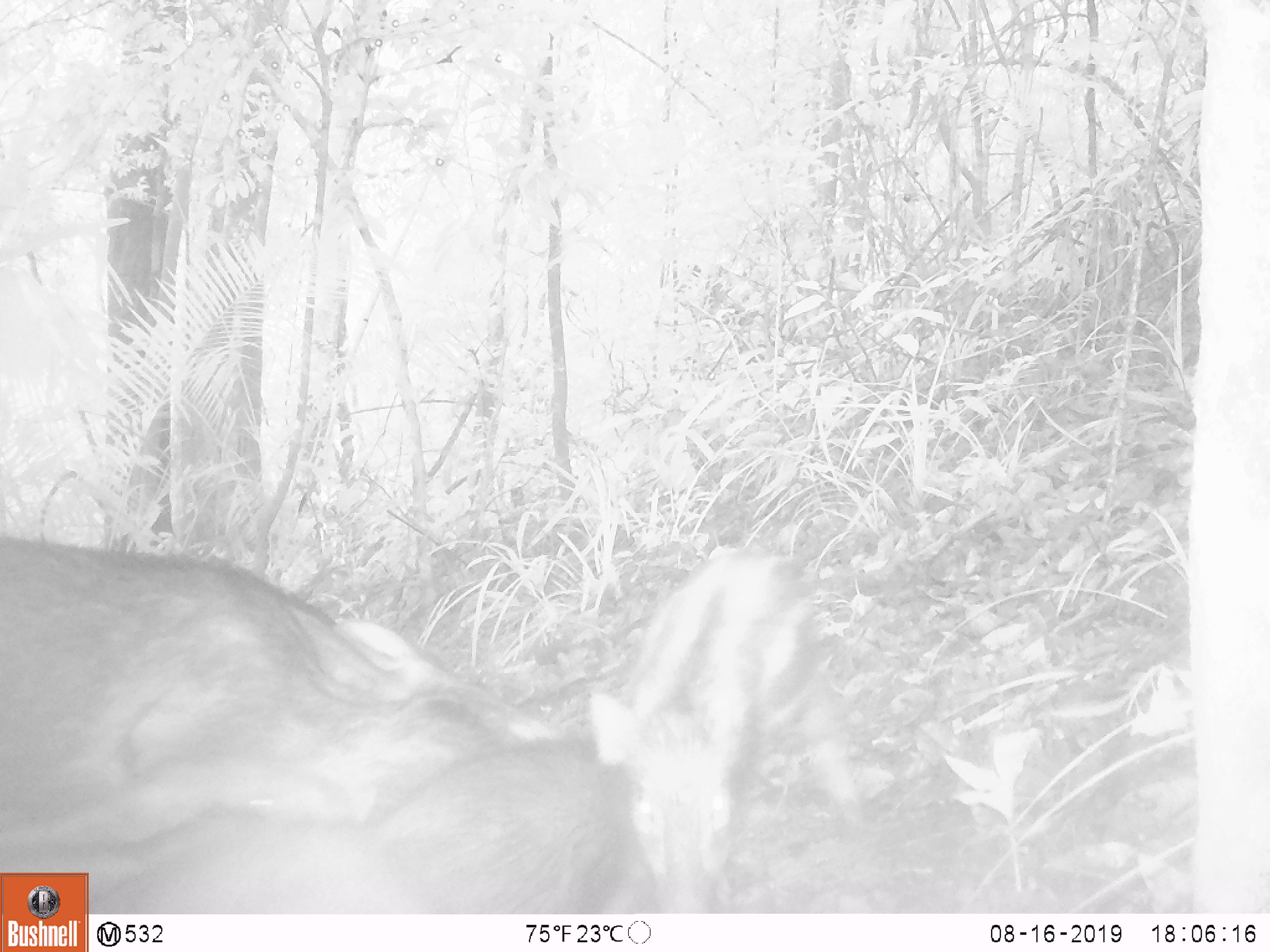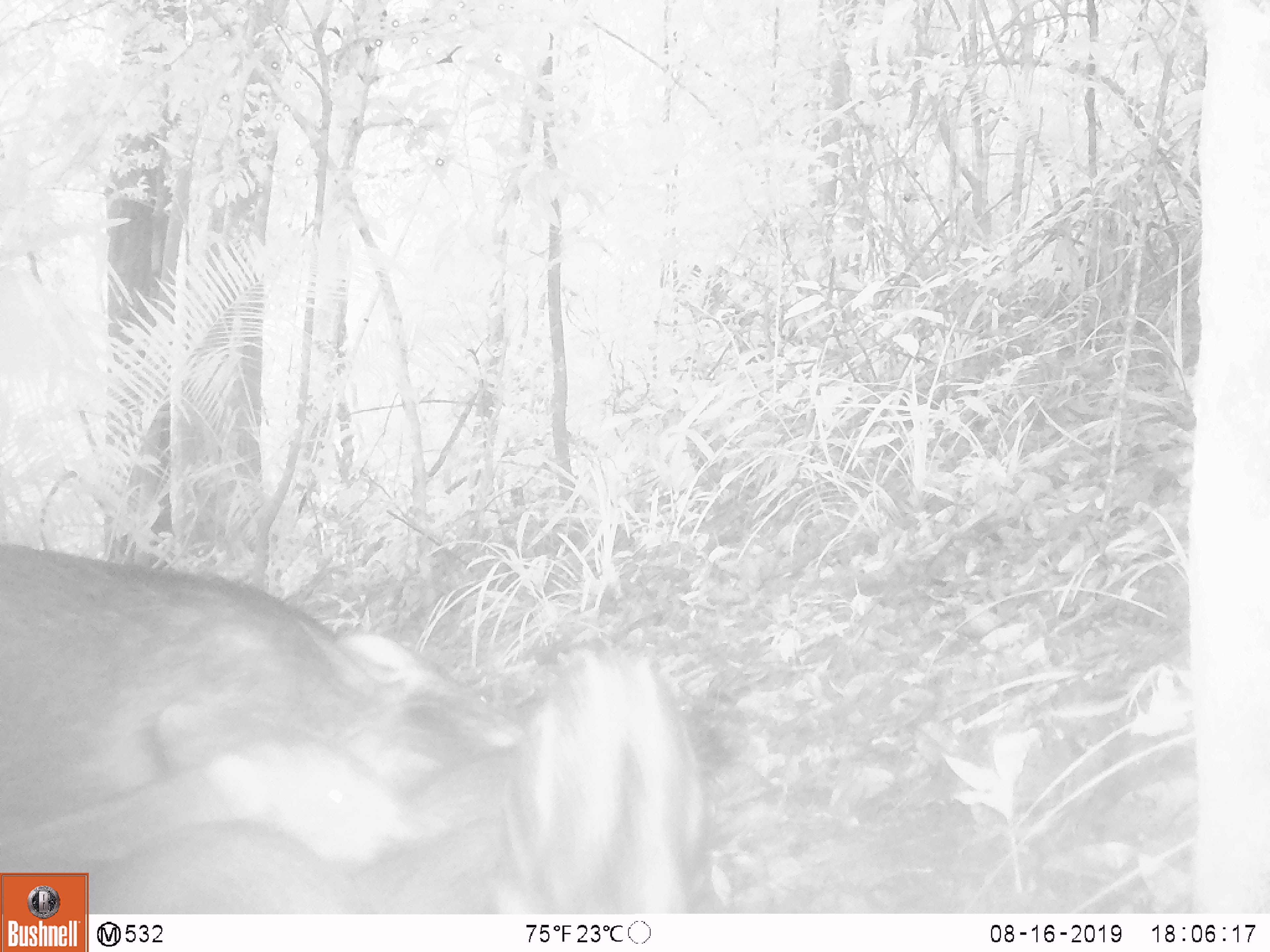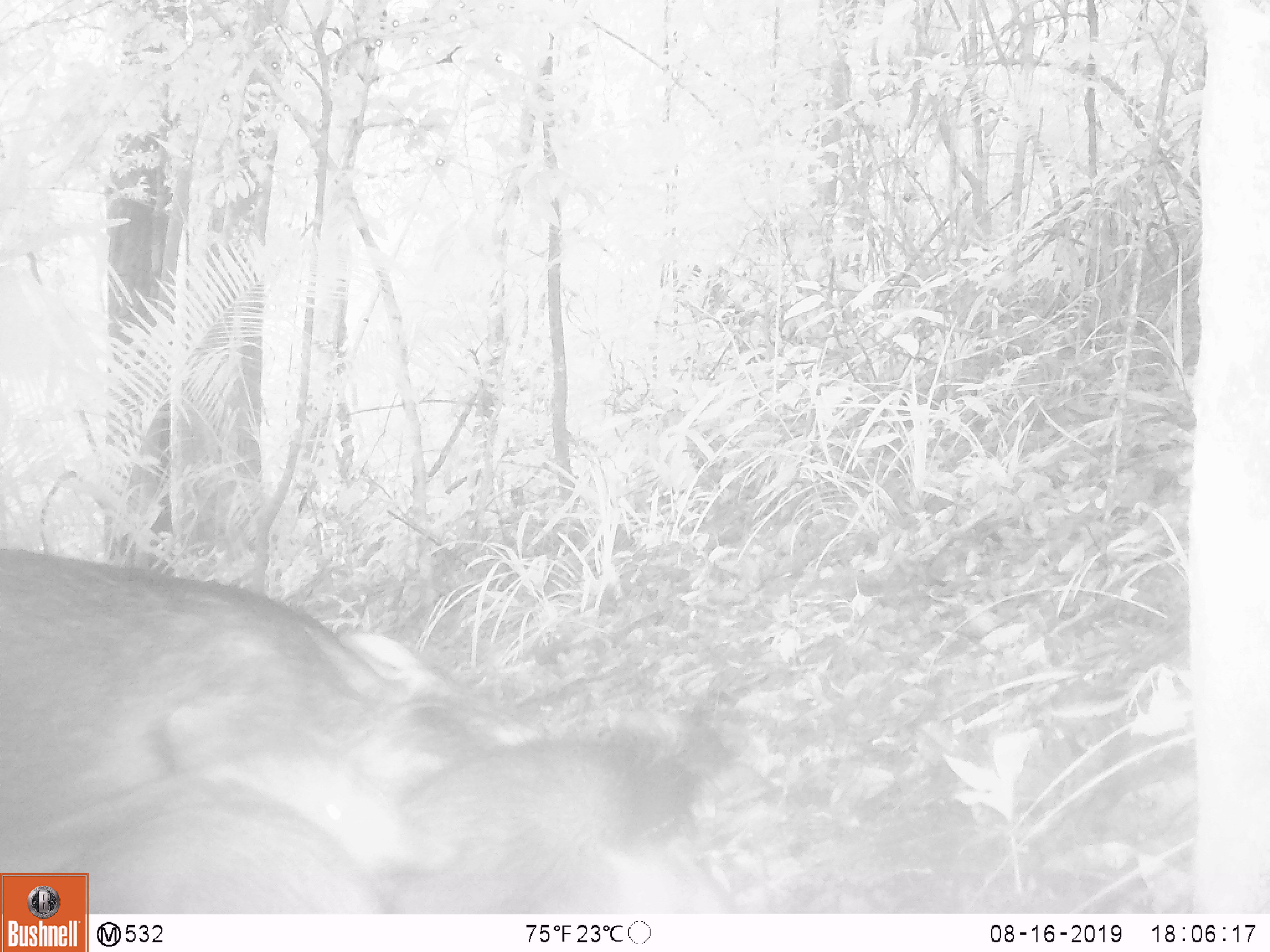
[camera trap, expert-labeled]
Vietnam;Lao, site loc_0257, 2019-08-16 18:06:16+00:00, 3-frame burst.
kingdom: Animalia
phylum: Chordata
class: Mammalia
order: Artiodactyla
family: Suidae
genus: Sus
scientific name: Sus scrofa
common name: eurasian wild pig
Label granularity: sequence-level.